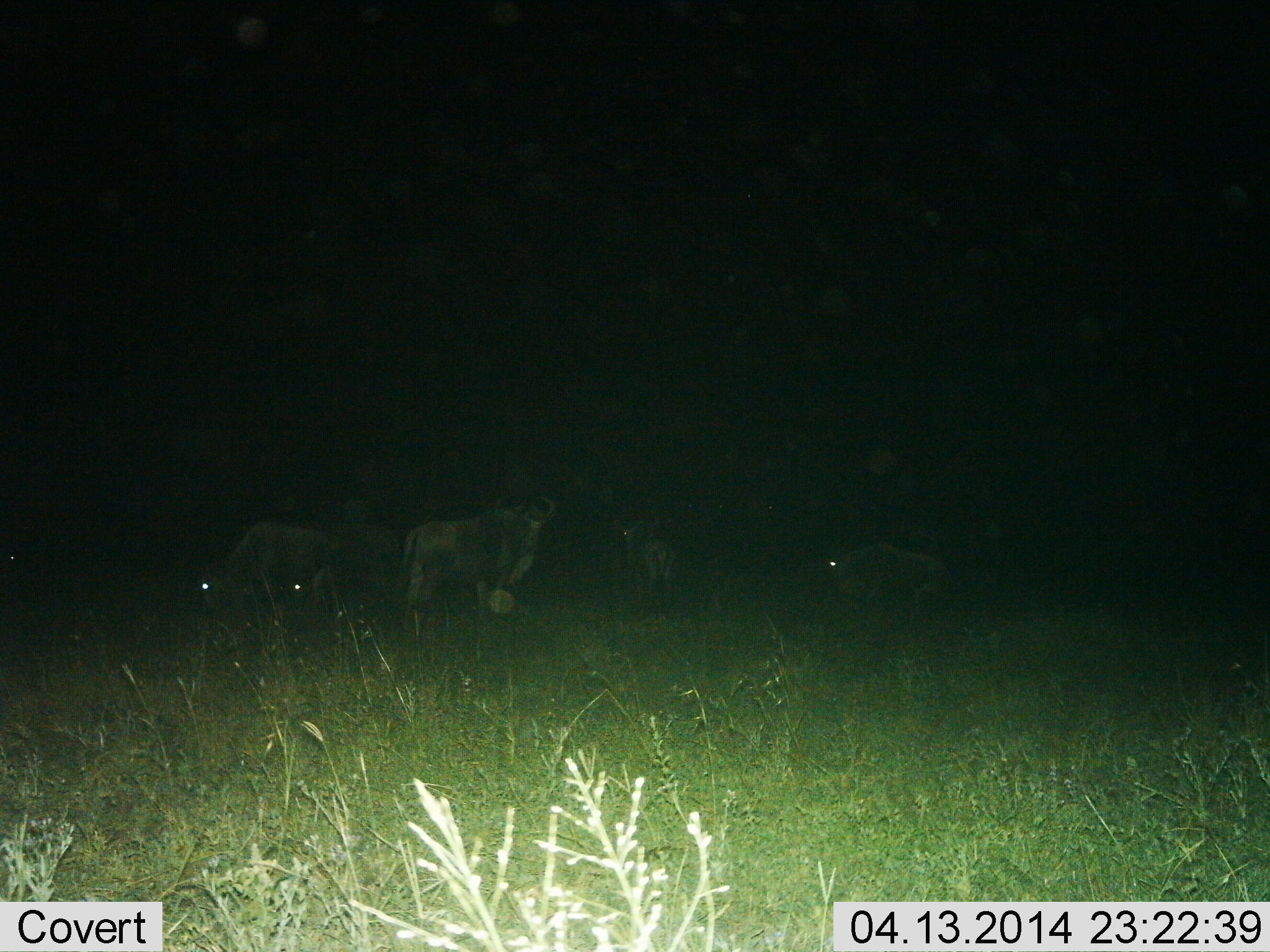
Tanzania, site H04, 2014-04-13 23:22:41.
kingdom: Animalia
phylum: Chordata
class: Mammalia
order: Artiodactyla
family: Bovidae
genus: Connochaetes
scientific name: Connochaetes taurinus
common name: blue wildebeest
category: wildebeest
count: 5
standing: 80%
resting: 0%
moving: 10%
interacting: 0%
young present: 0%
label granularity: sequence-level